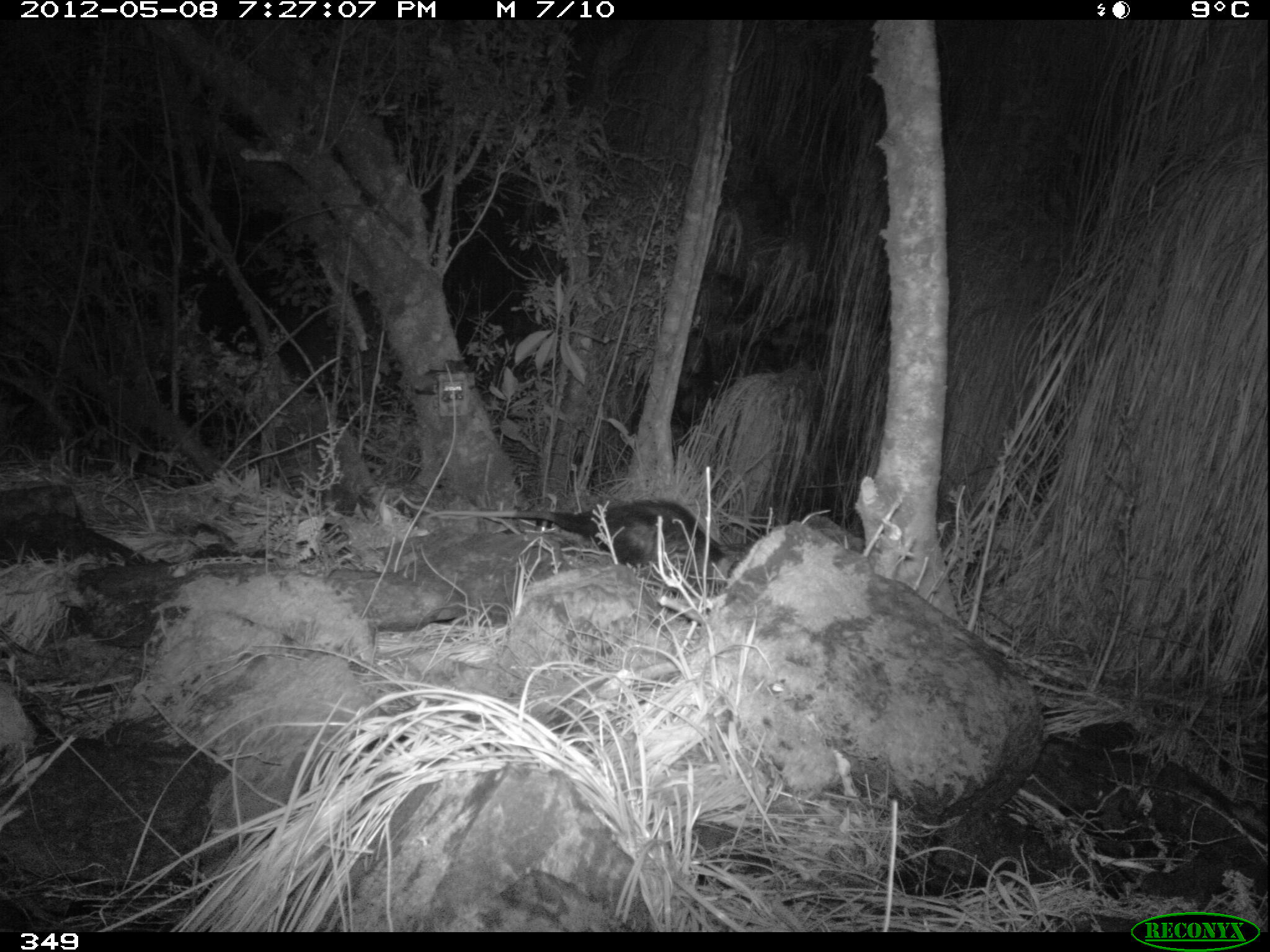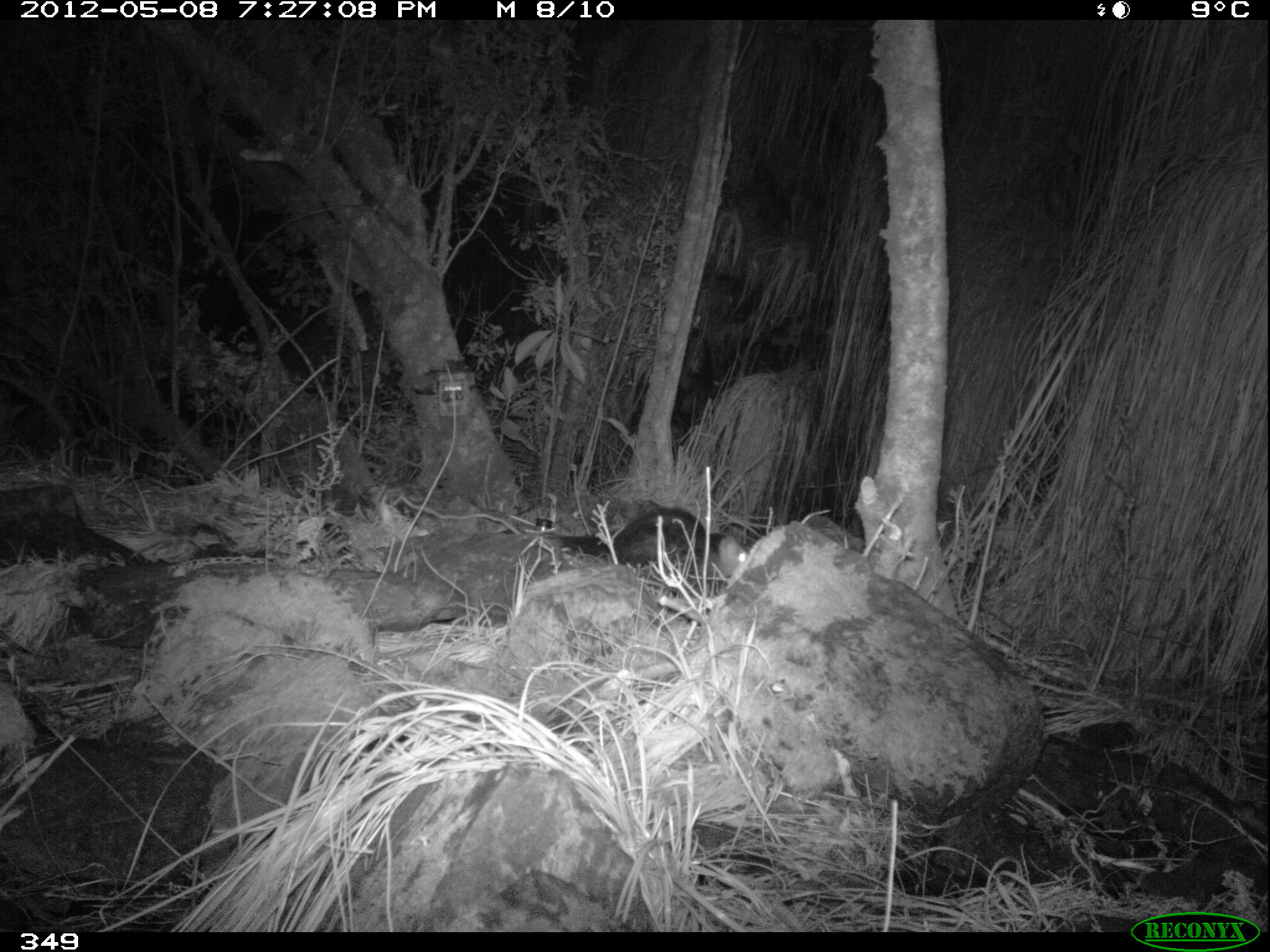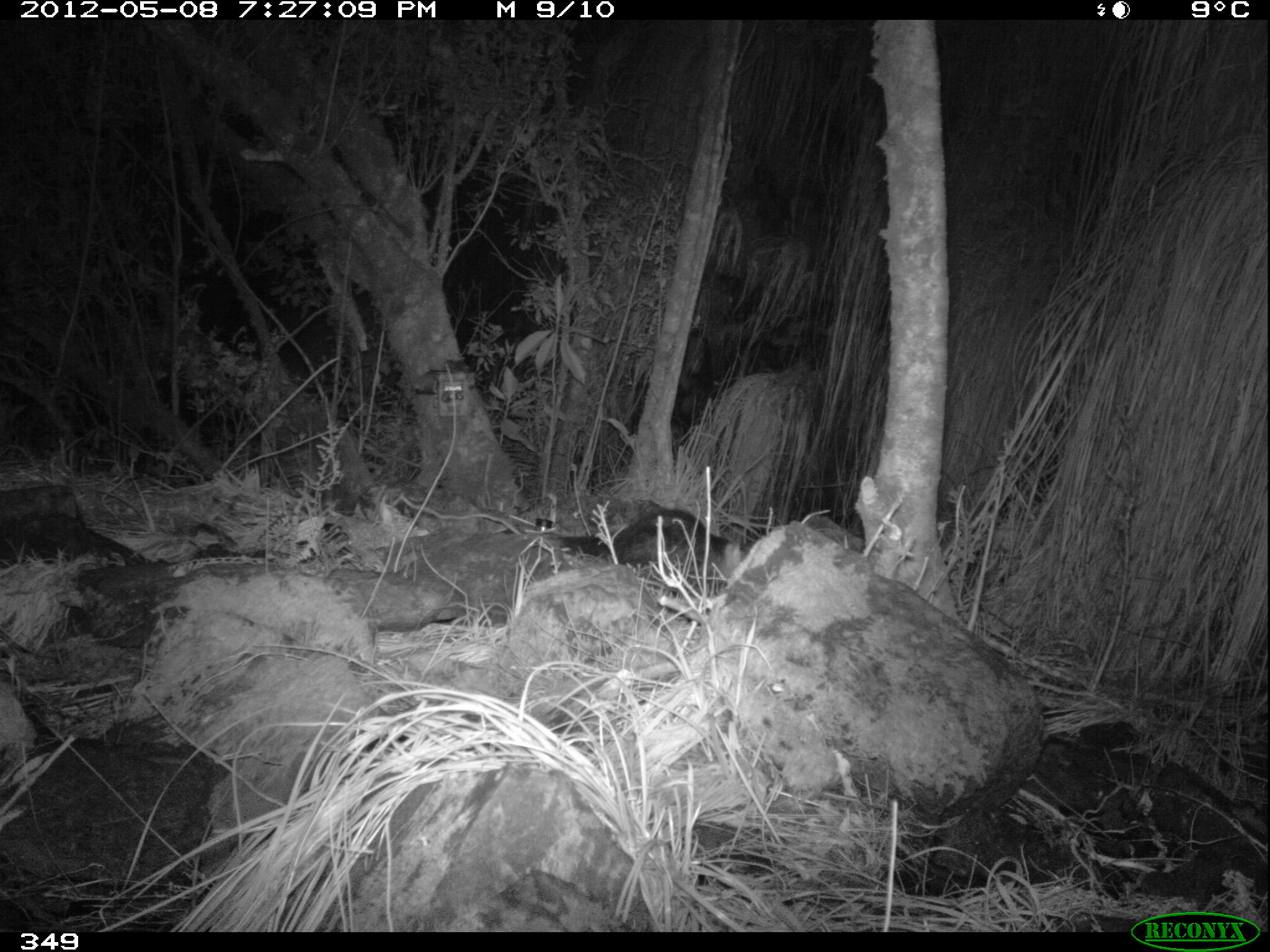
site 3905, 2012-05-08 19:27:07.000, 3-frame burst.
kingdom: Animalia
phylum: Chordata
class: Mammalia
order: Didelphimorphia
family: Didelphidae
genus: Didelphis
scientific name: Didelphis pernigra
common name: andean white-eared opossum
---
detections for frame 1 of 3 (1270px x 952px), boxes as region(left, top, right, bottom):
didelphis pernigra: region(423, 498, 732, 588)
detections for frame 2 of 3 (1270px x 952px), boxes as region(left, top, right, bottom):
didelphis pernigra: region(545, 506, 748, 585)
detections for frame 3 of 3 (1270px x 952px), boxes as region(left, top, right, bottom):
didelphis pernigra: region(551, 505, 743, 588)